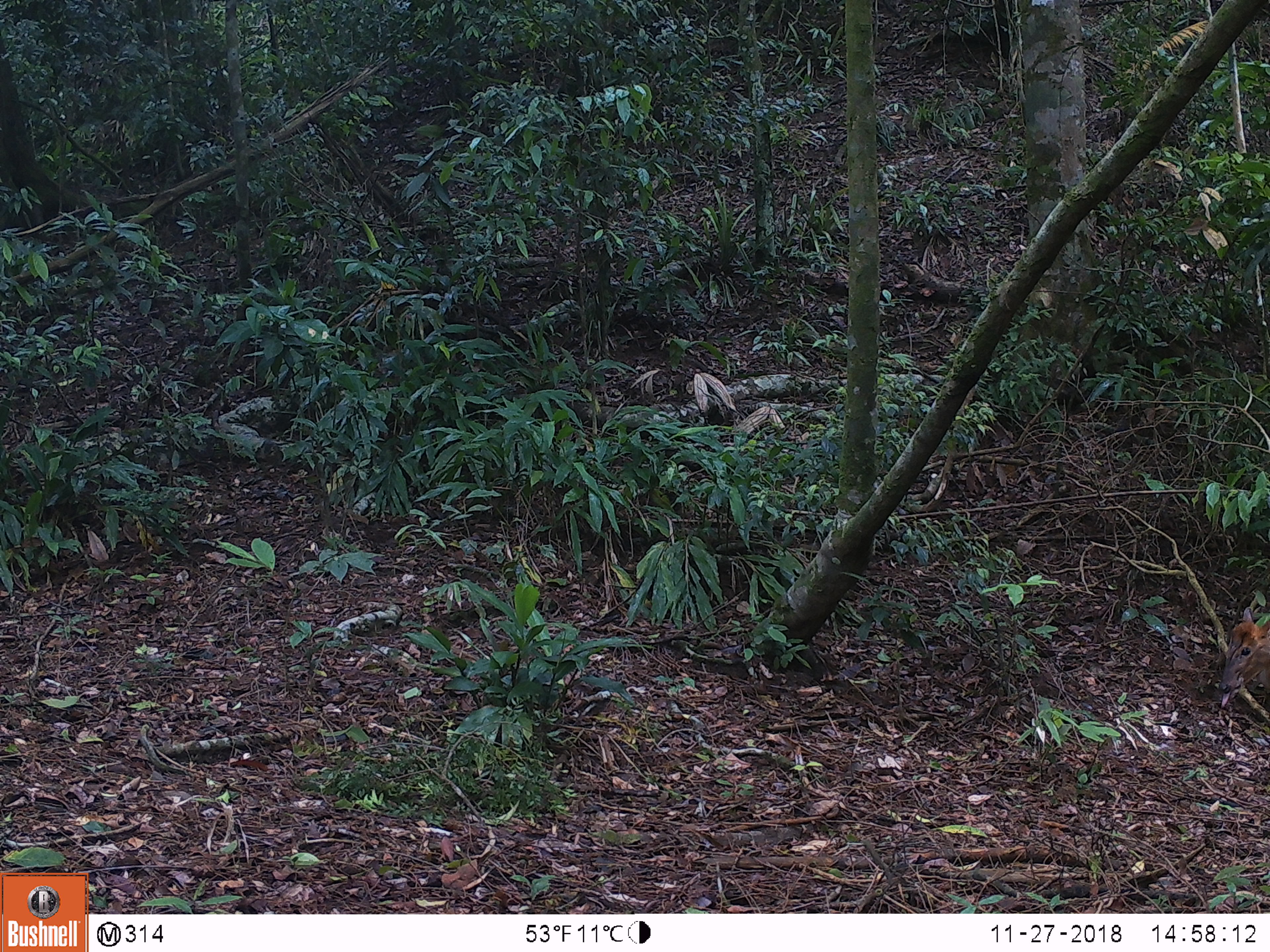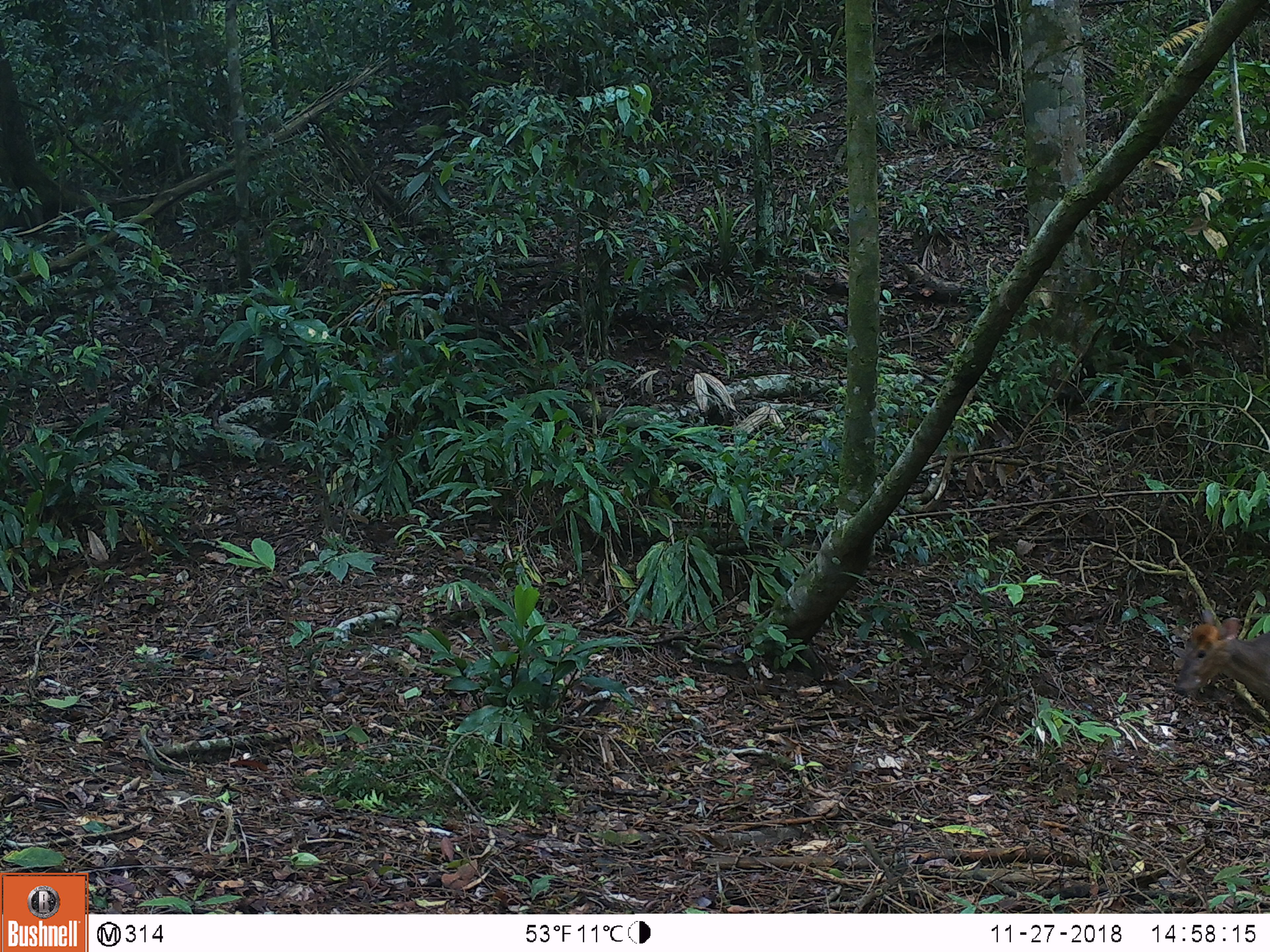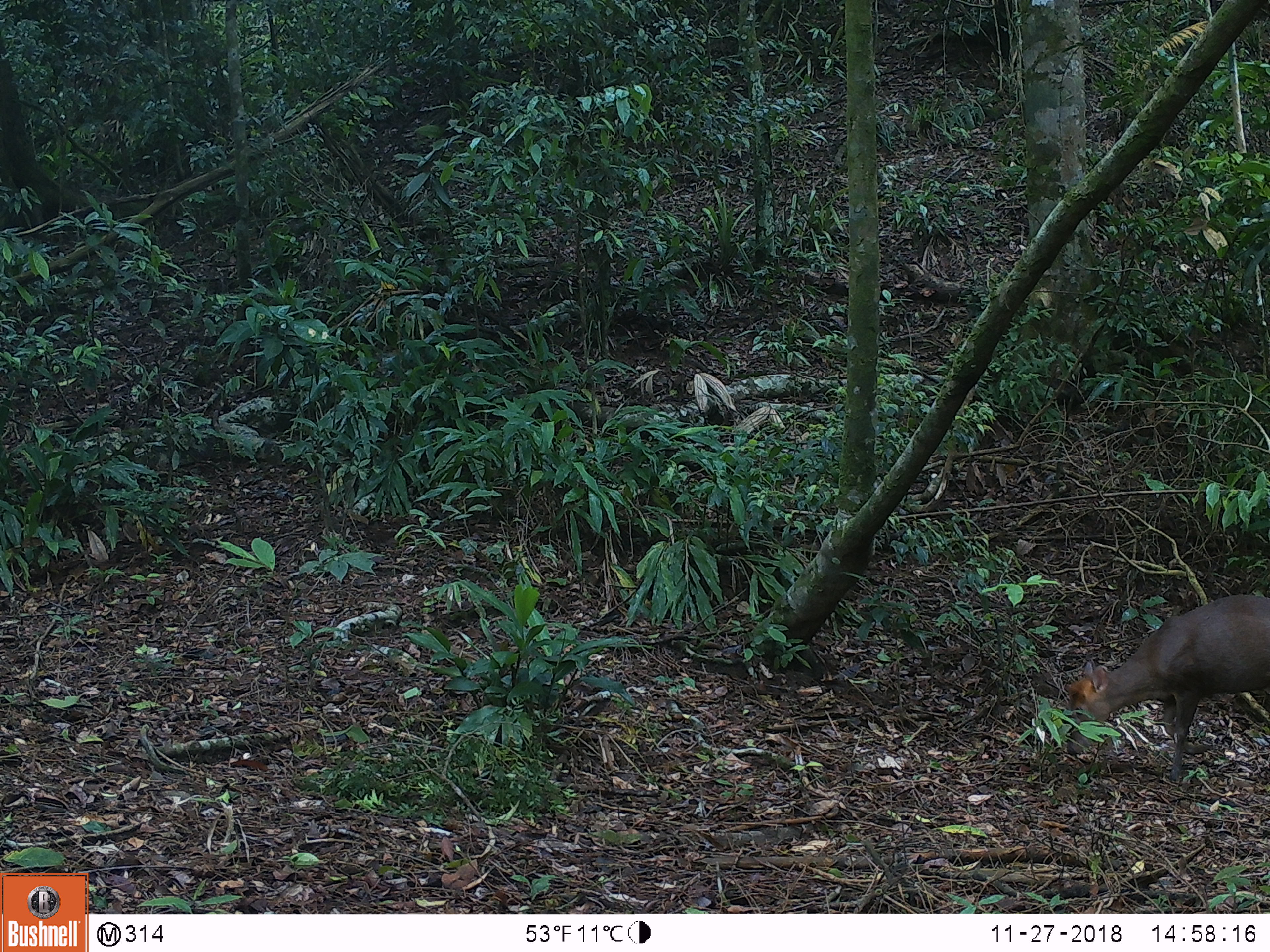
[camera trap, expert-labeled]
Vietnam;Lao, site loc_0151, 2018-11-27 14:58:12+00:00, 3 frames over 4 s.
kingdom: Animalia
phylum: Chordata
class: Mammalia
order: Artiodactyla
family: Cervidae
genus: Muntiacus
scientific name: Muntiacus rooseveltorum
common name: roosevelt's muntjac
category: roosevelts muntjac group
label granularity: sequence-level